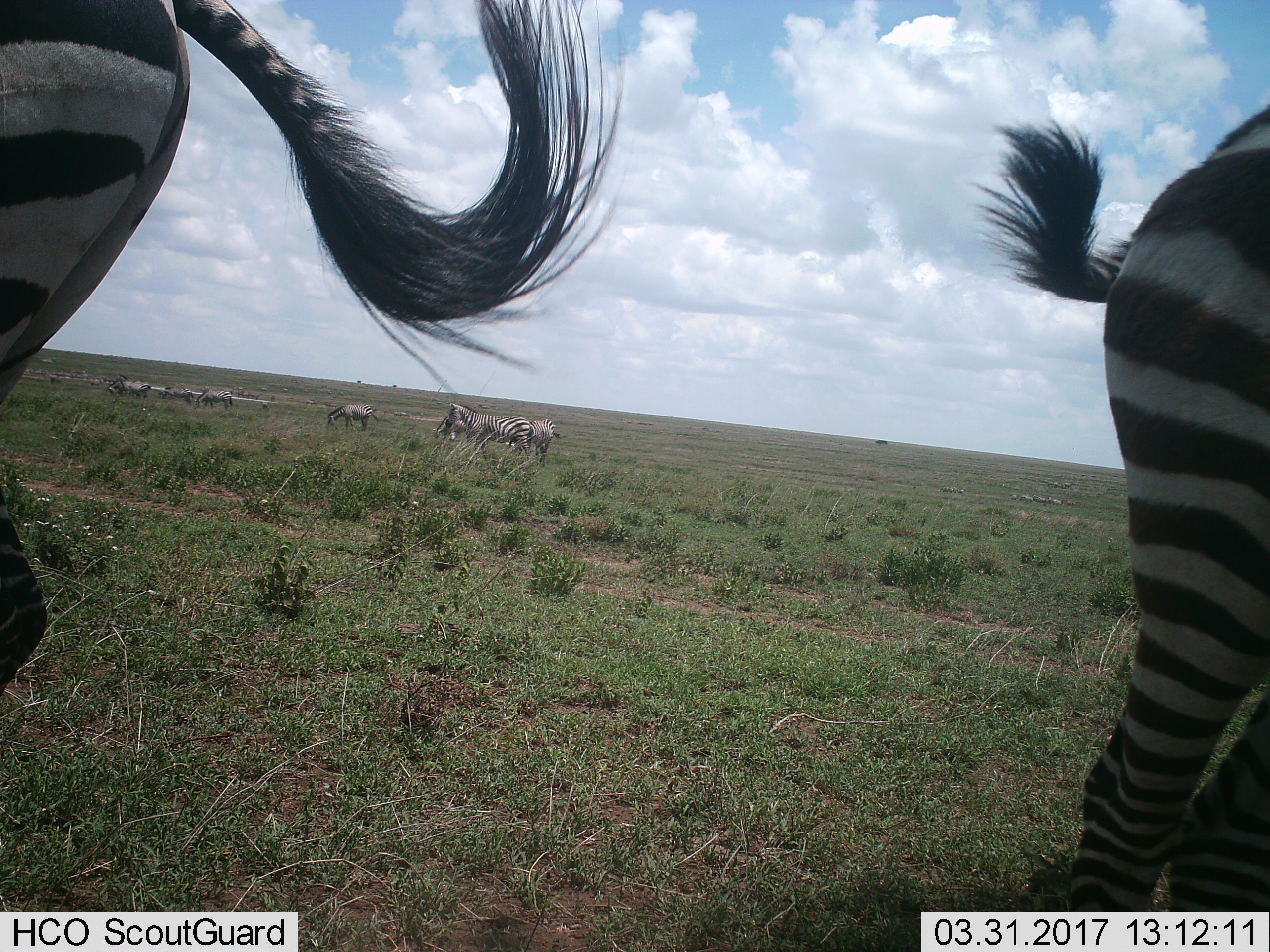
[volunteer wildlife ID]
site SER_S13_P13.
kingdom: Animalia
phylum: Chordata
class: Mammalia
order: Perissodactyla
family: Equidae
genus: Equus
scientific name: Equus quagga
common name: plains zebra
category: zebraplains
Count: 11-50.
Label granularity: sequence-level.